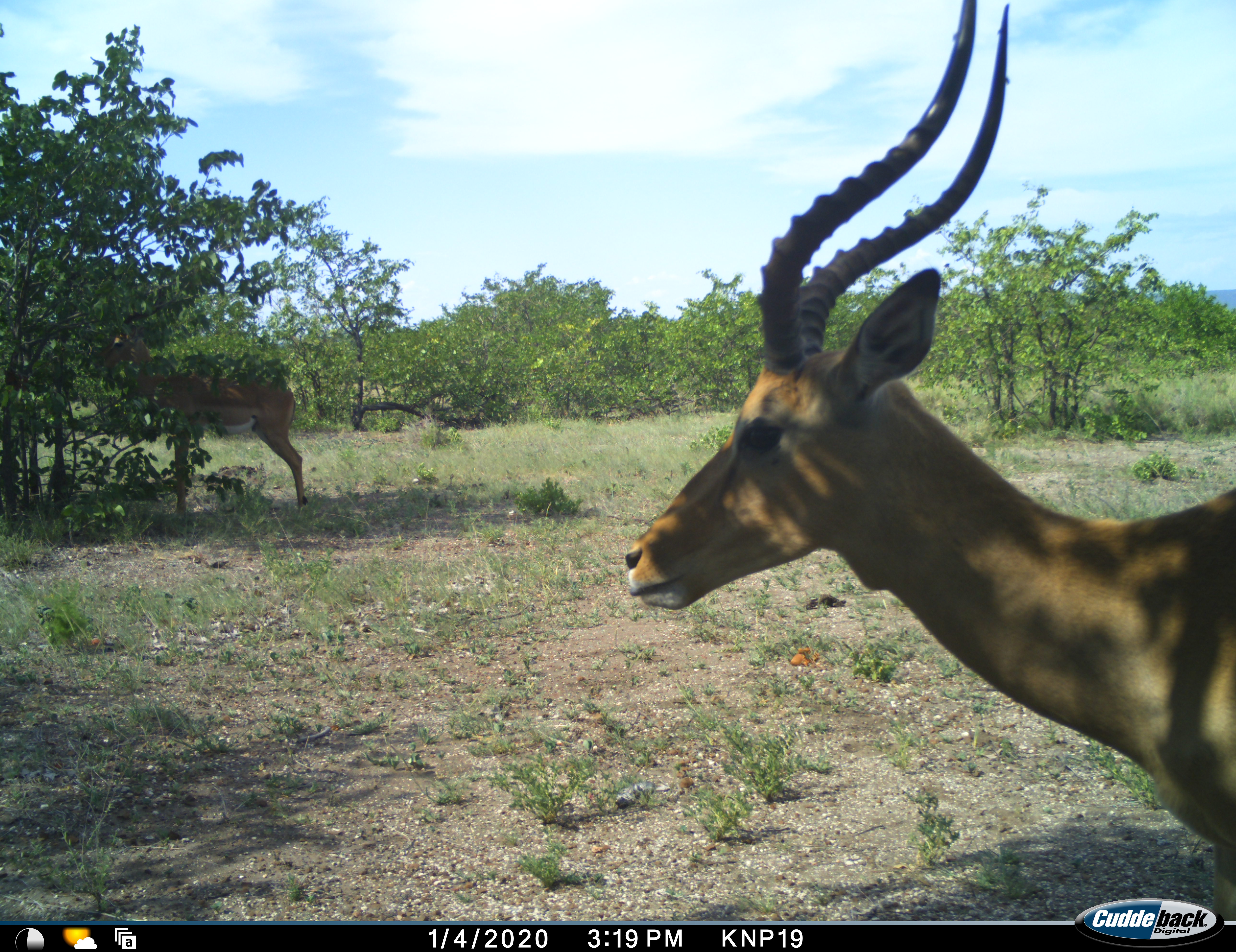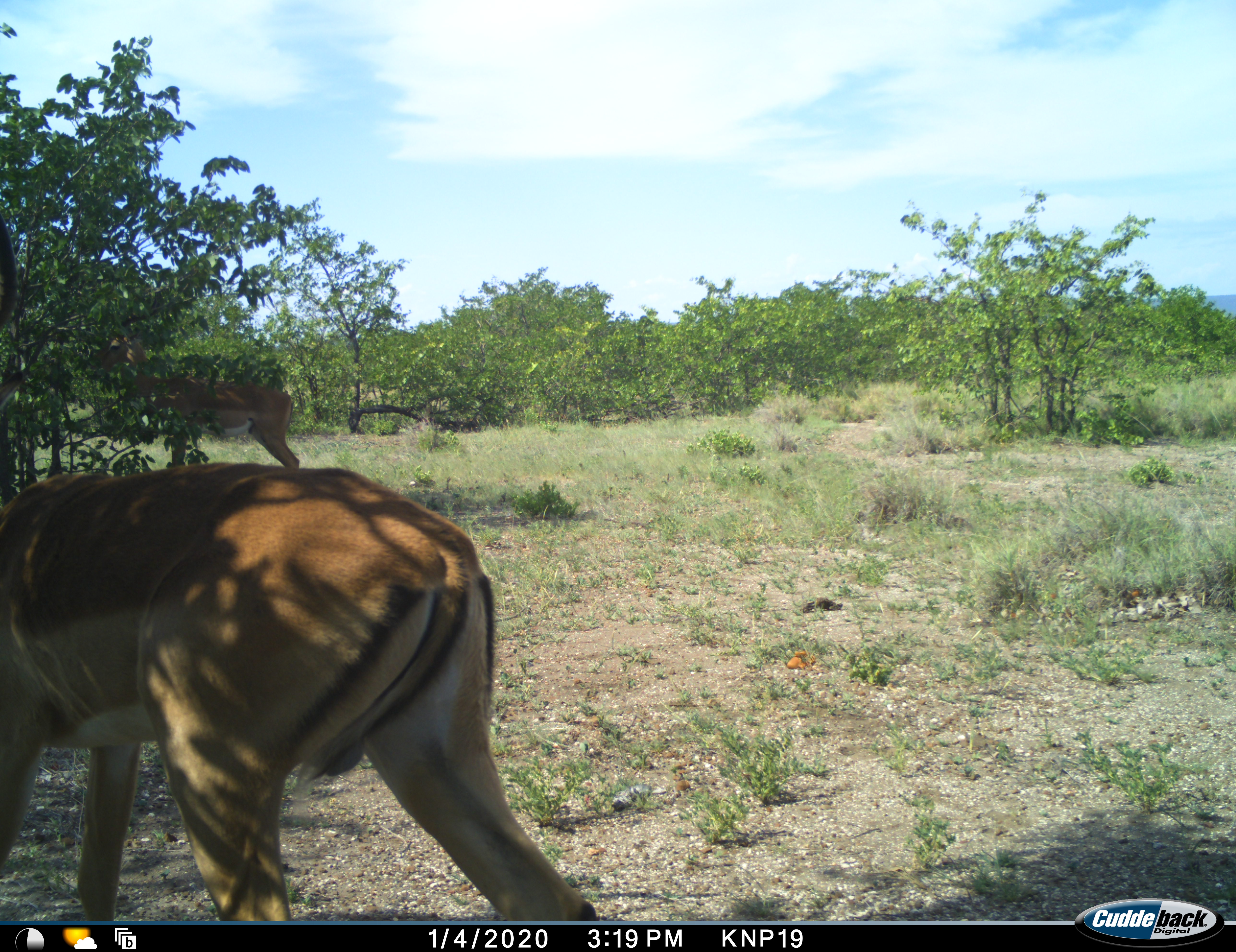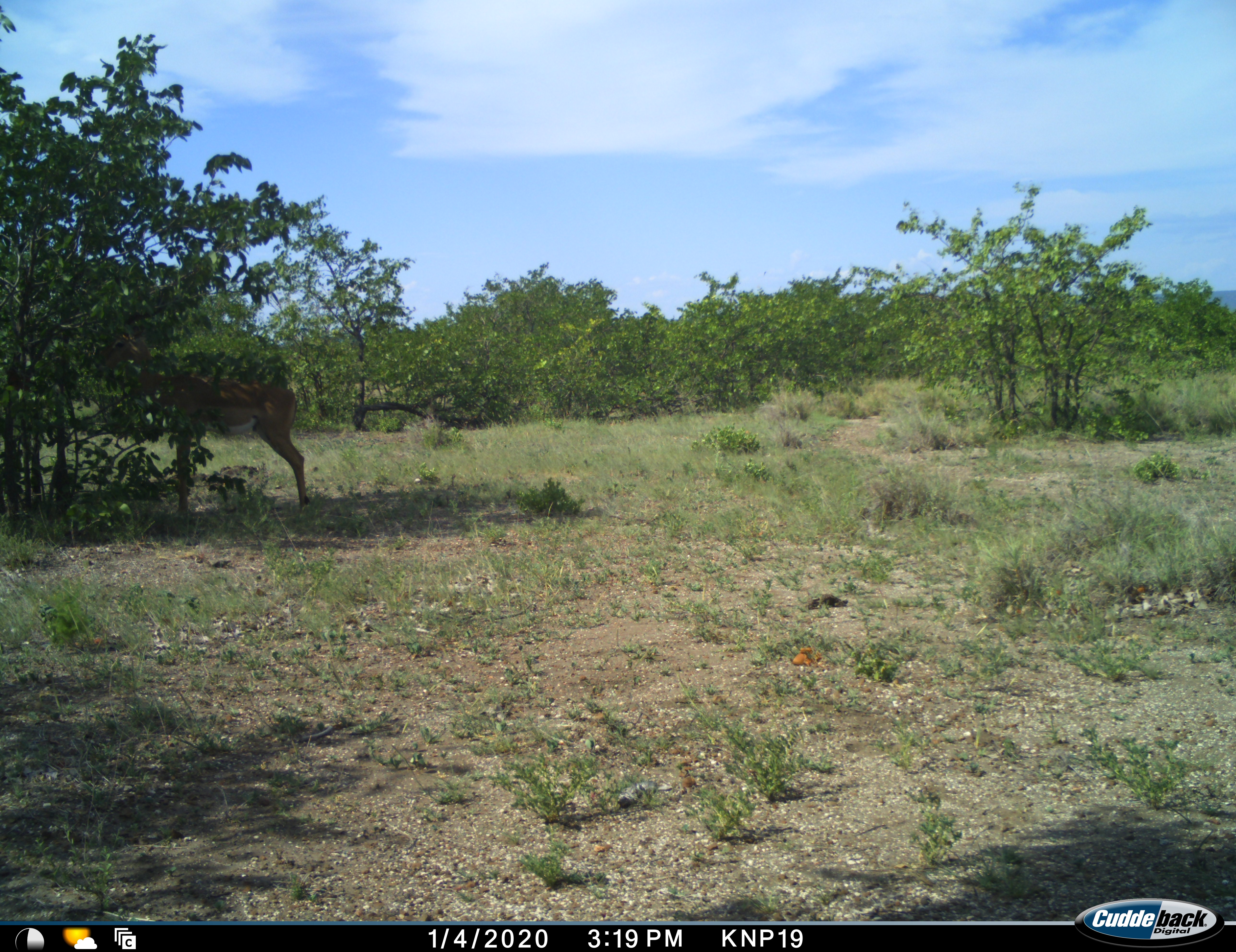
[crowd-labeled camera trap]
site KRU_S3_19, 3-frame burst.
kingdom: Animalia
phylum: Chordata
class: Mammalia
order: Artiodactyla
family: Bovidae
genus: Aepyceros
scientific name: Aepyceros melampus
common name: impala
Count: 2.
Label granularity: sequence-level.